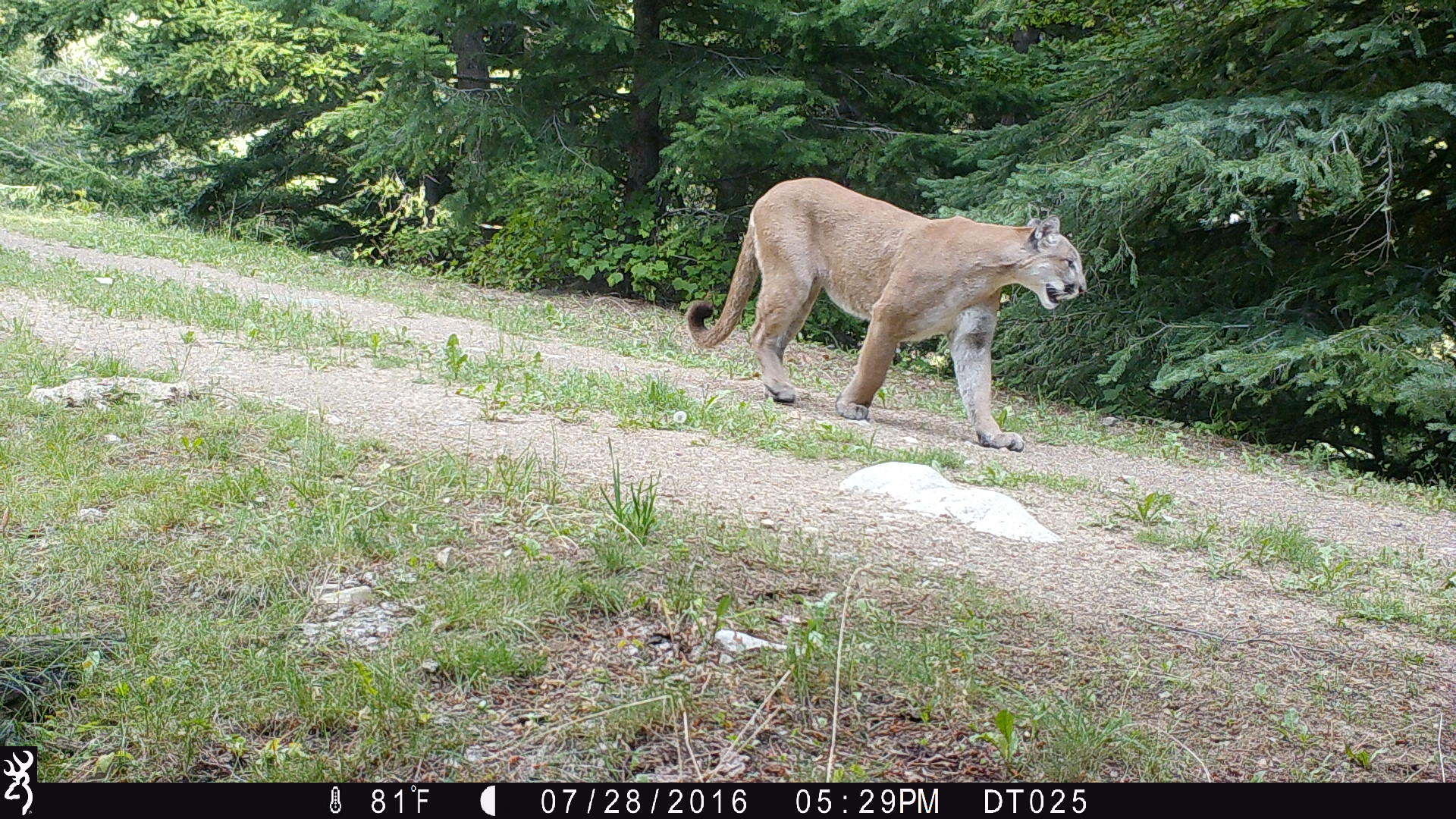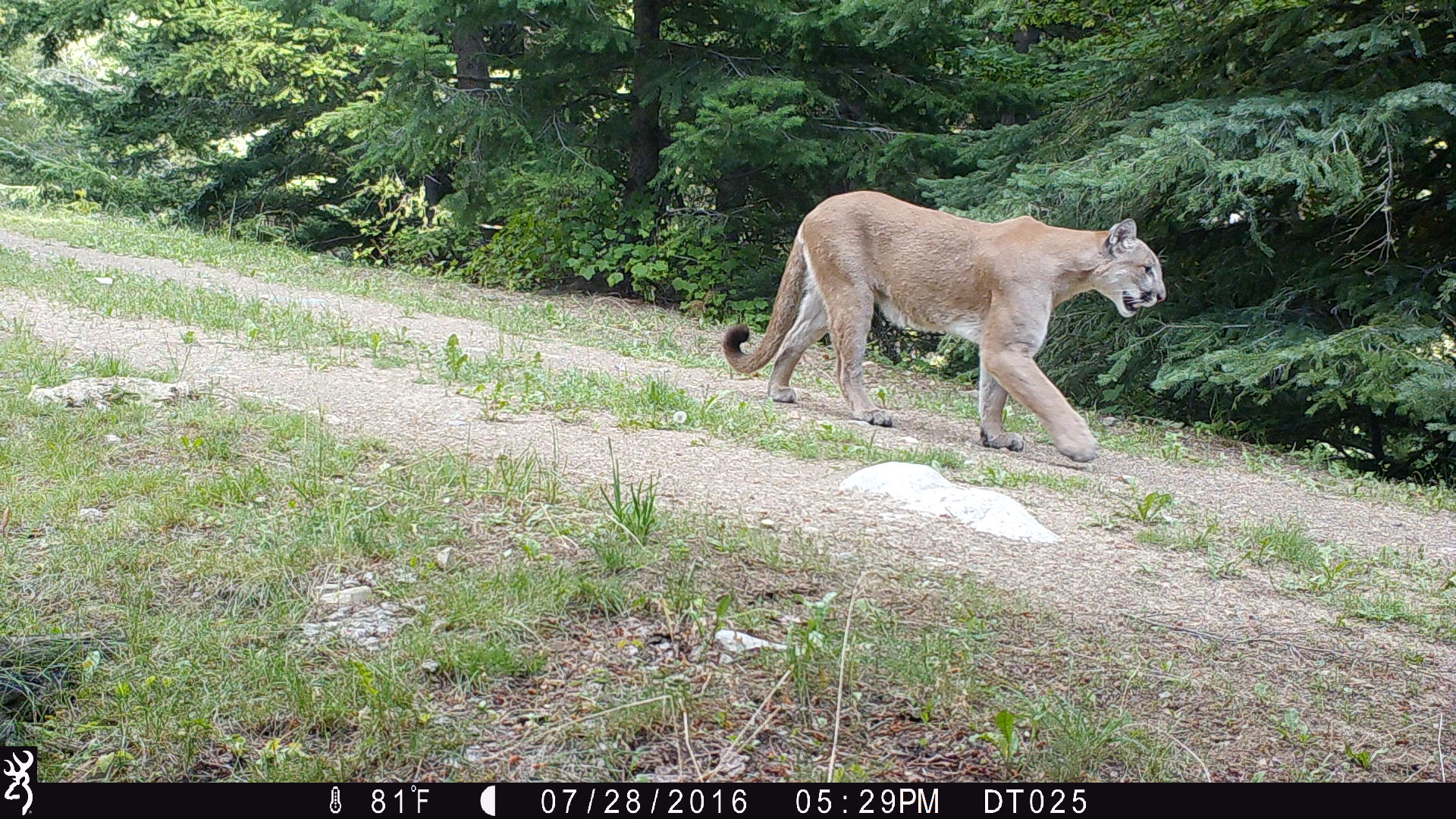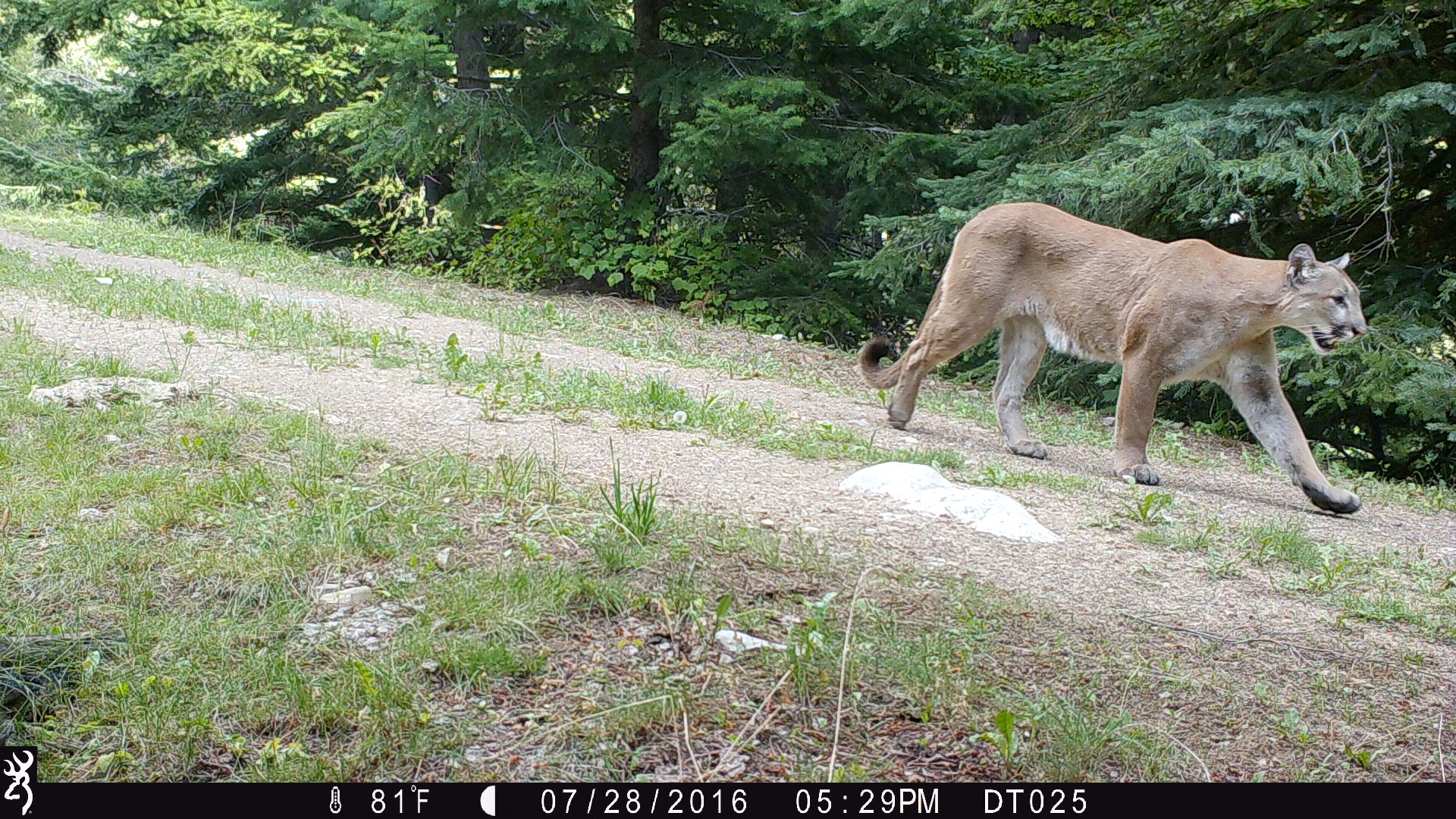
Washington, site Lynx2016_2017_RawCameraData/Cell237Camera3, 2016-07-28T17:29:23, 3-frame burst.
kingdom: Animalia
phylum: Chordata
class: Mammalia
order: Carnivora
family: Felidae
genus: Puma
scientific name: Puma concolor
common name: mountain lion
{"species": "Puma concolor (mountain lion)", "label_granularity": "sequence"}